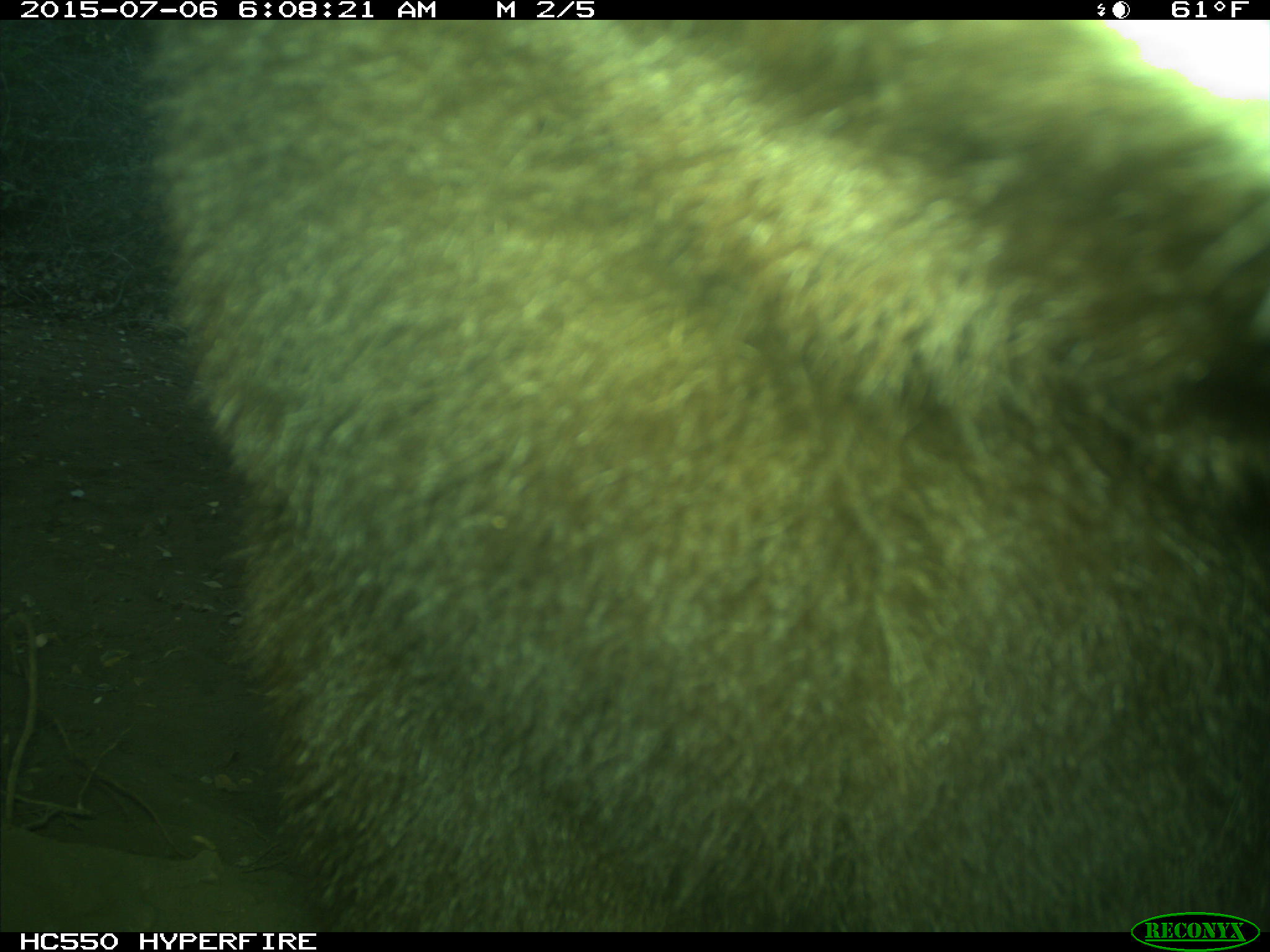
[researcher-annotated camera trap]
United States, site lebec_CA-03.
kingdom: Animalia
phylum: Chordata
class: Mammalia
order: Carnivora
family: Ursidae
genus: Ursus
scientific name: Ursus americanus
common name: american black bear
Ursus americanus (american black bear).